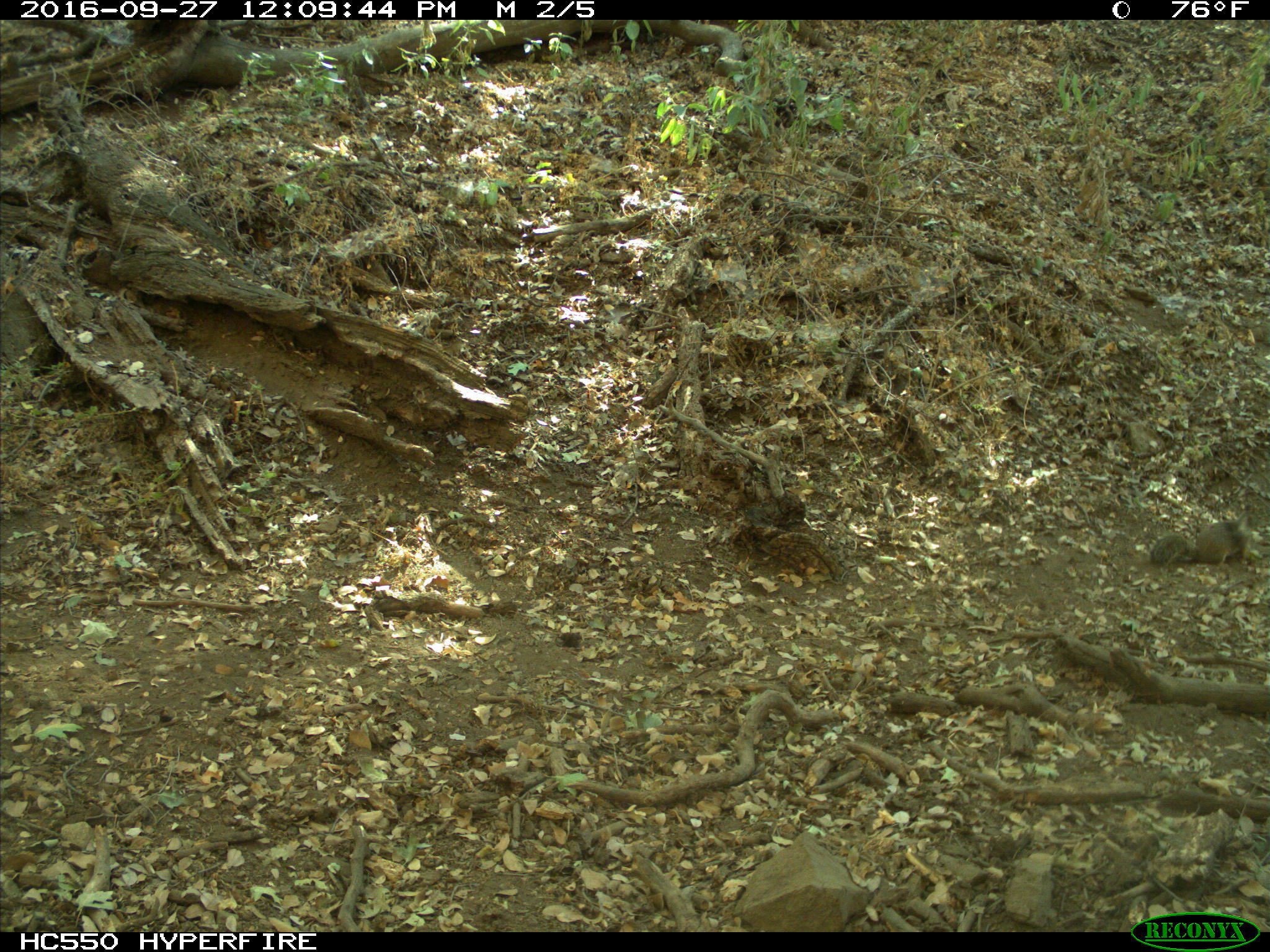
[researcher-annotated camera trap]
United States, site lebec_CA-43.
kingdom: Animalia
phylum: Chordata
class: Mammalia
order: Rodentia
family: Sciuridae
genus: Otospermophilus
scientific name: Otospermophilus beecheyi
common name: california ground squirrel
Otospermophilus beecheyi (california ground squirrel).